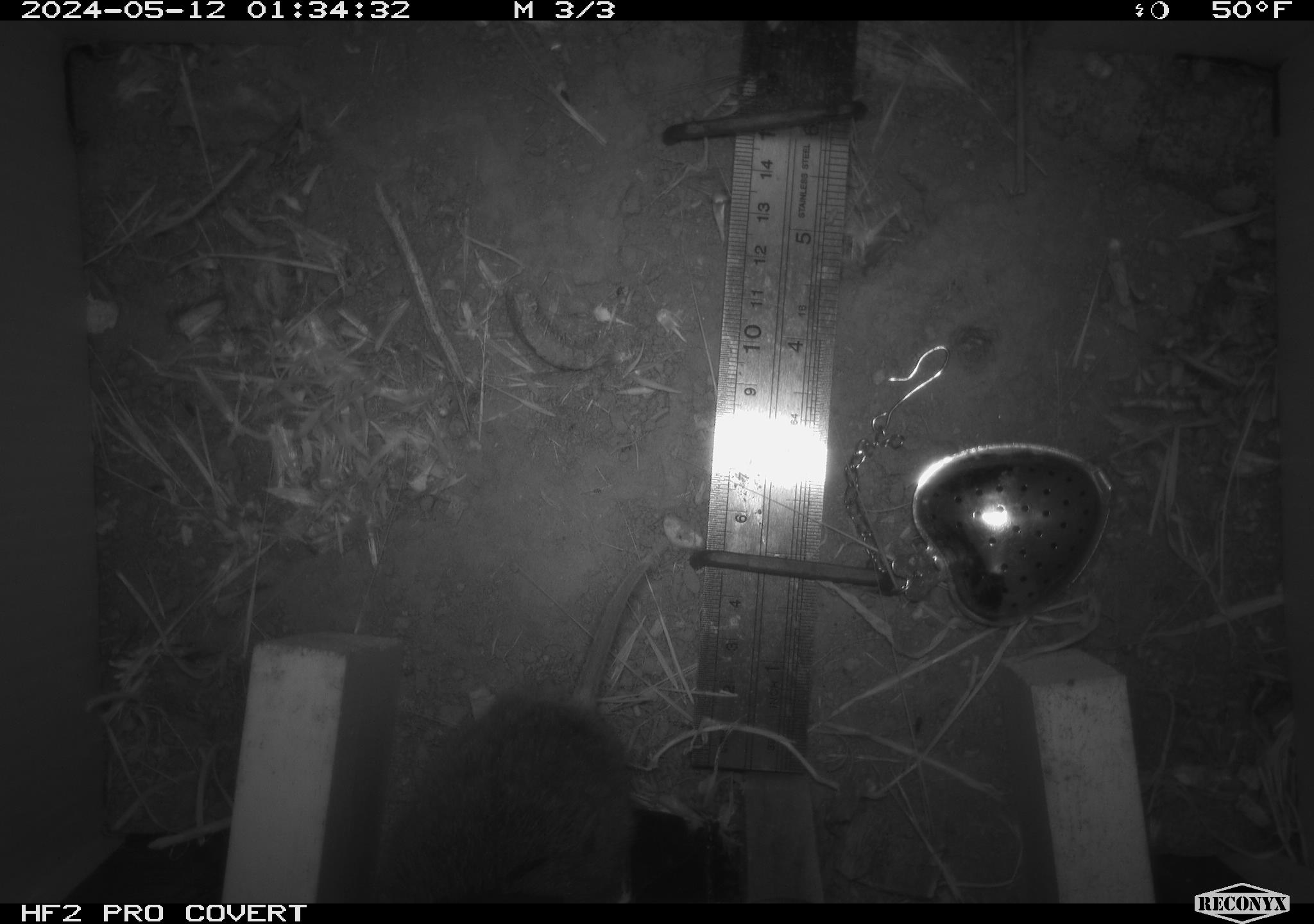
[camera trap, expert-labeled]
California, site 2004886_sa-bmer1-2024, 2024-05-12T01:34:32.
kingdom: Animalia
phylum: Chordata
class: Mammalia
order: Rodentia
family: Cricetidae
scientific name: Arvicolinae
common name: voles, lemmings, and muskrats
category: arvicolinae subfamily